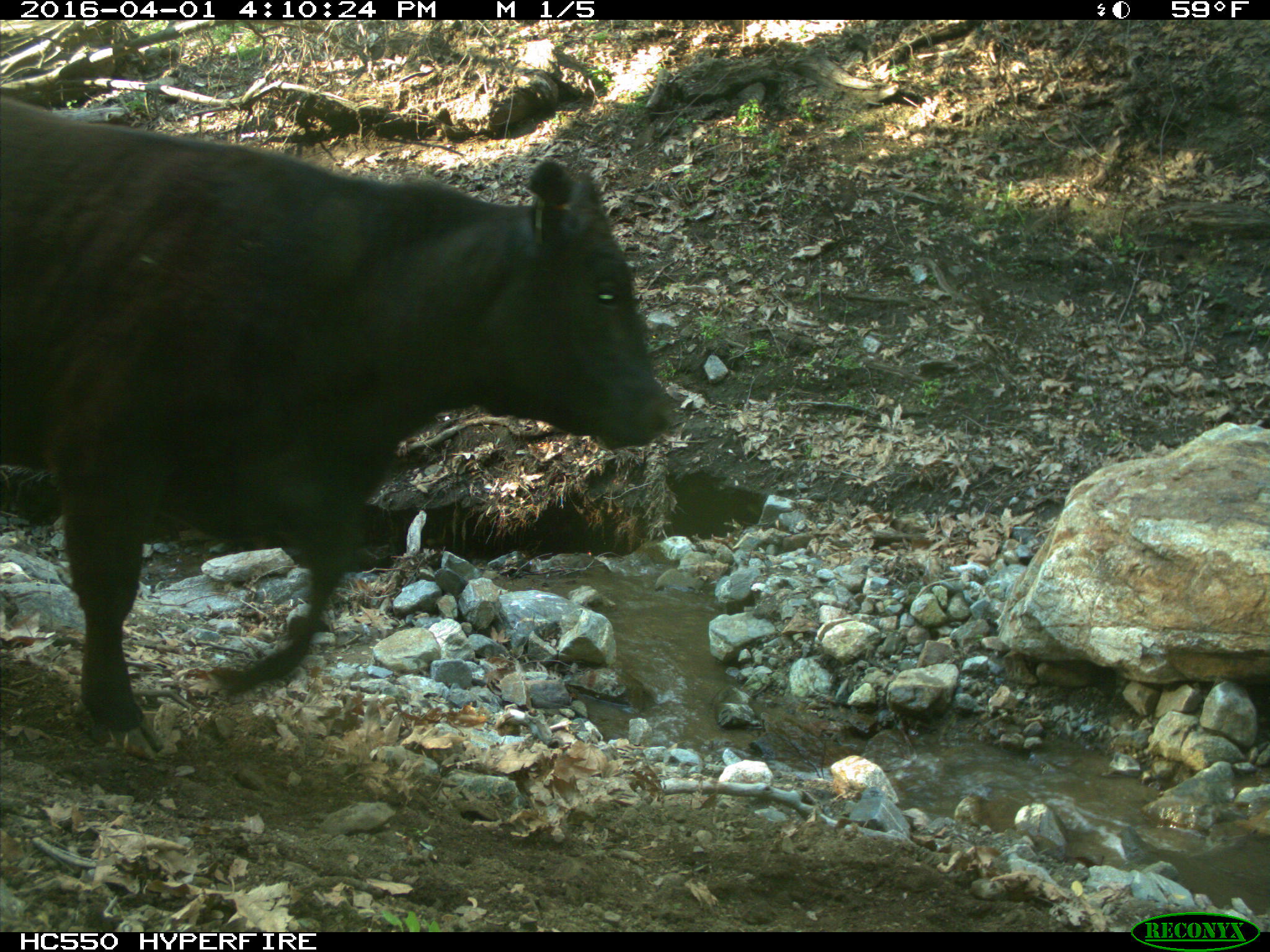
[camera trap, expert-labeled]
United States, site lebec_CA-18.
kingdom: Animalia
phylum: Chordata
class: Mammalia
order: Artiodactyla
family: Bovidae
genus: Bos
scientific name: Bos taurus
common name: domestic cow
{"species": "Bos taurus (domestic cow)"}